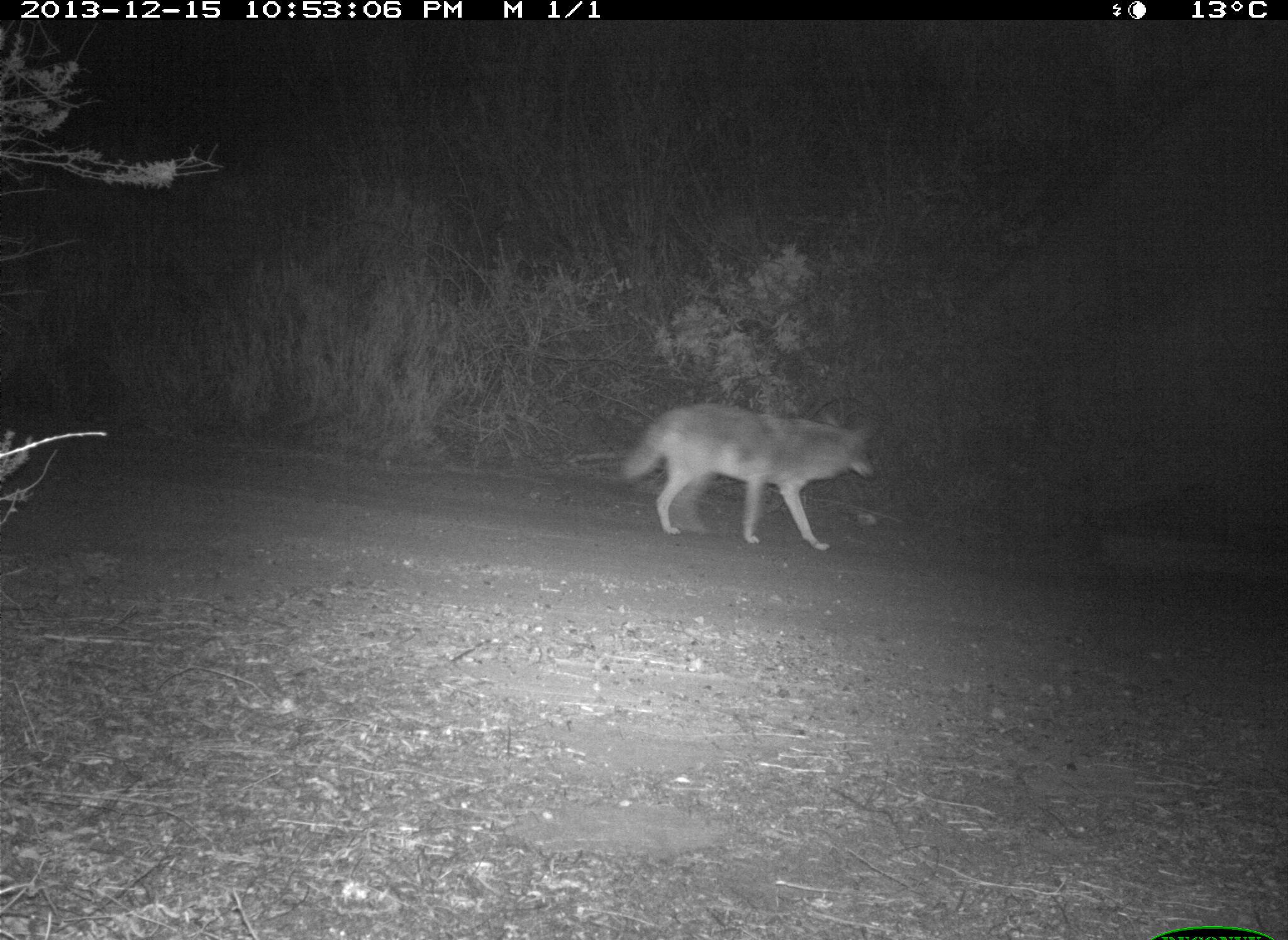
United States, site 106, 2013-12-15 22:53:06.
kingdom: Animalia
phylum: Chordata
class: Mammalia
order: Carnivora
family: Canidae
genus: Canis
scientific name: Canis latrans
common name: coyote